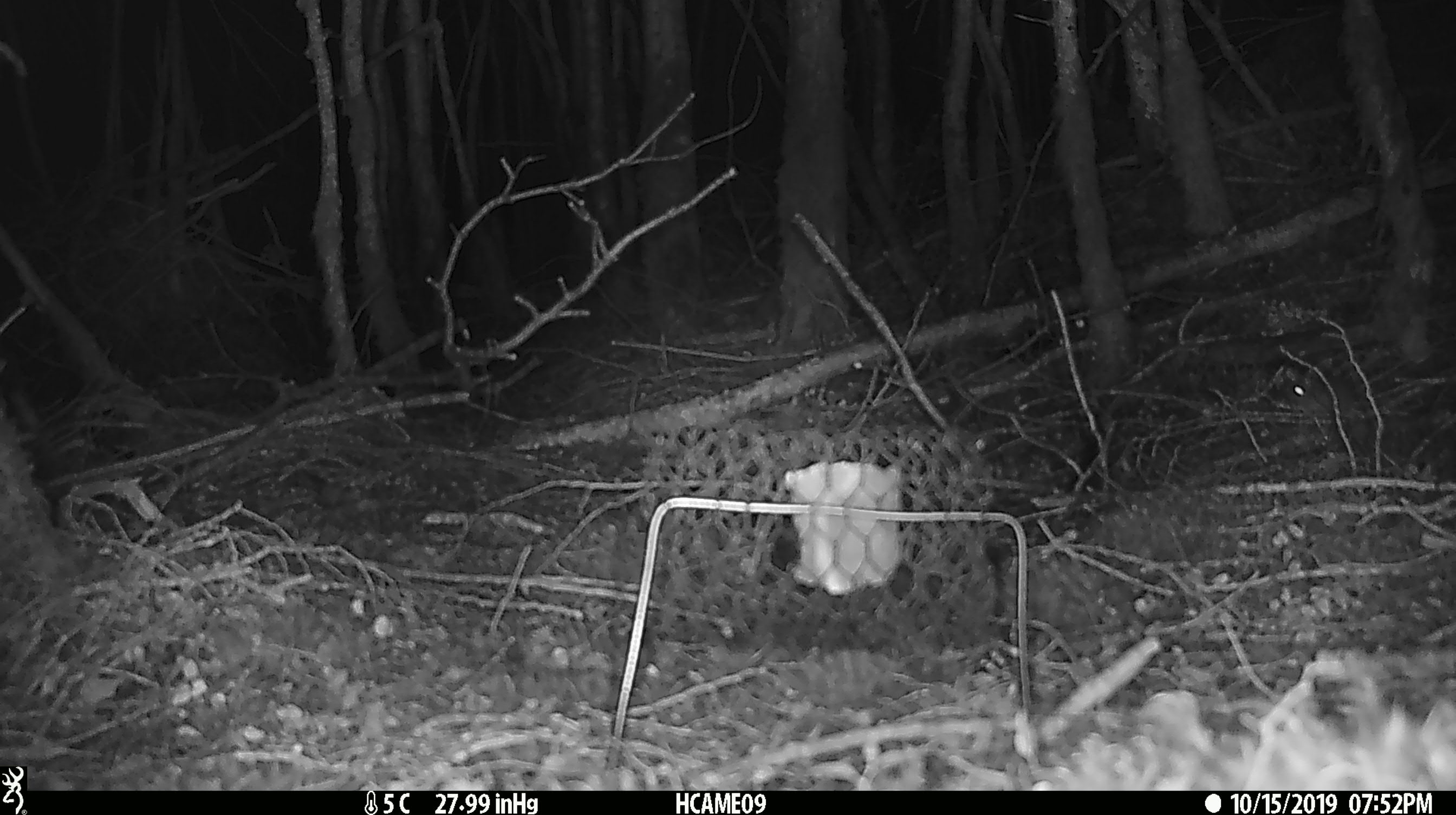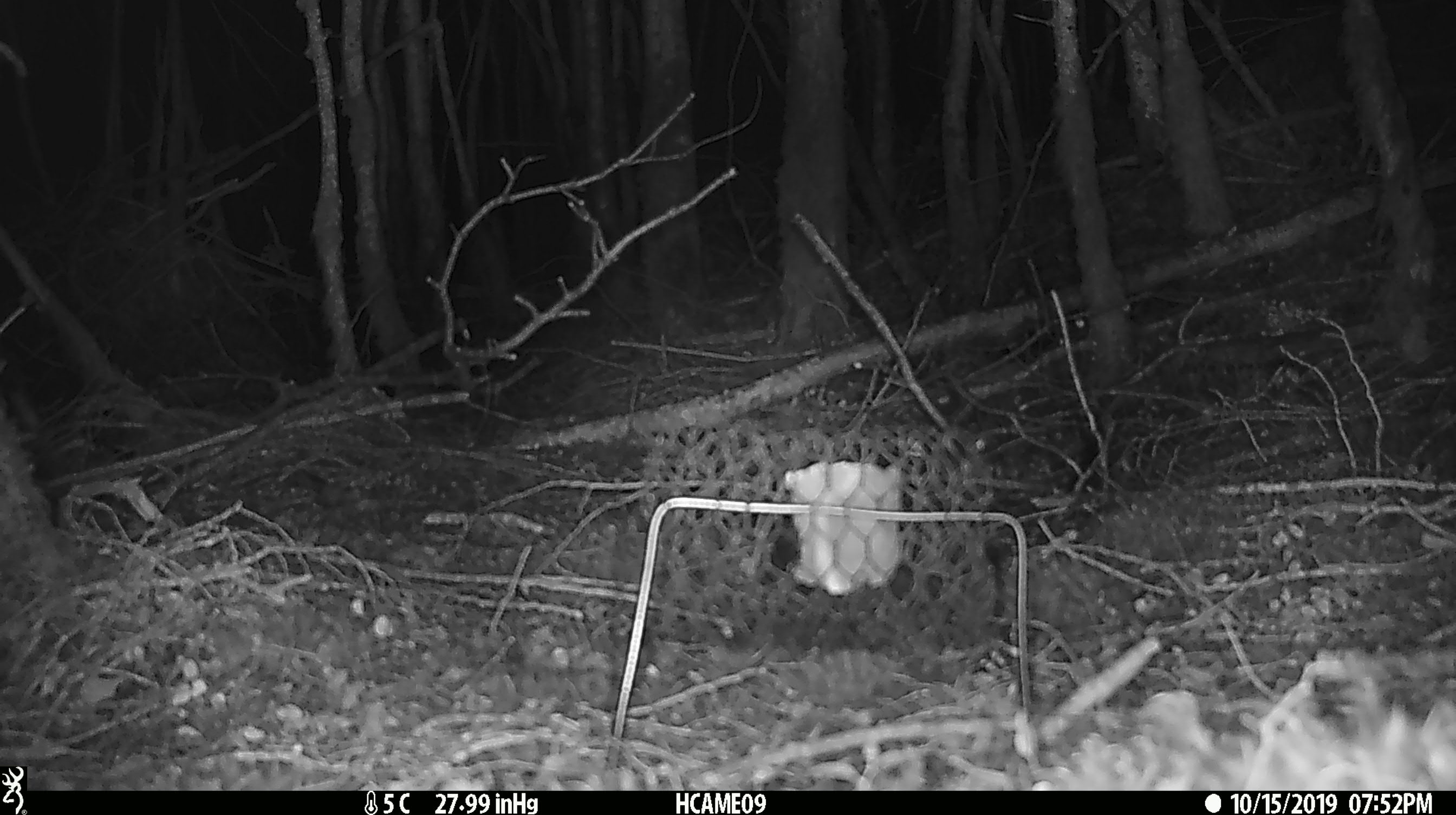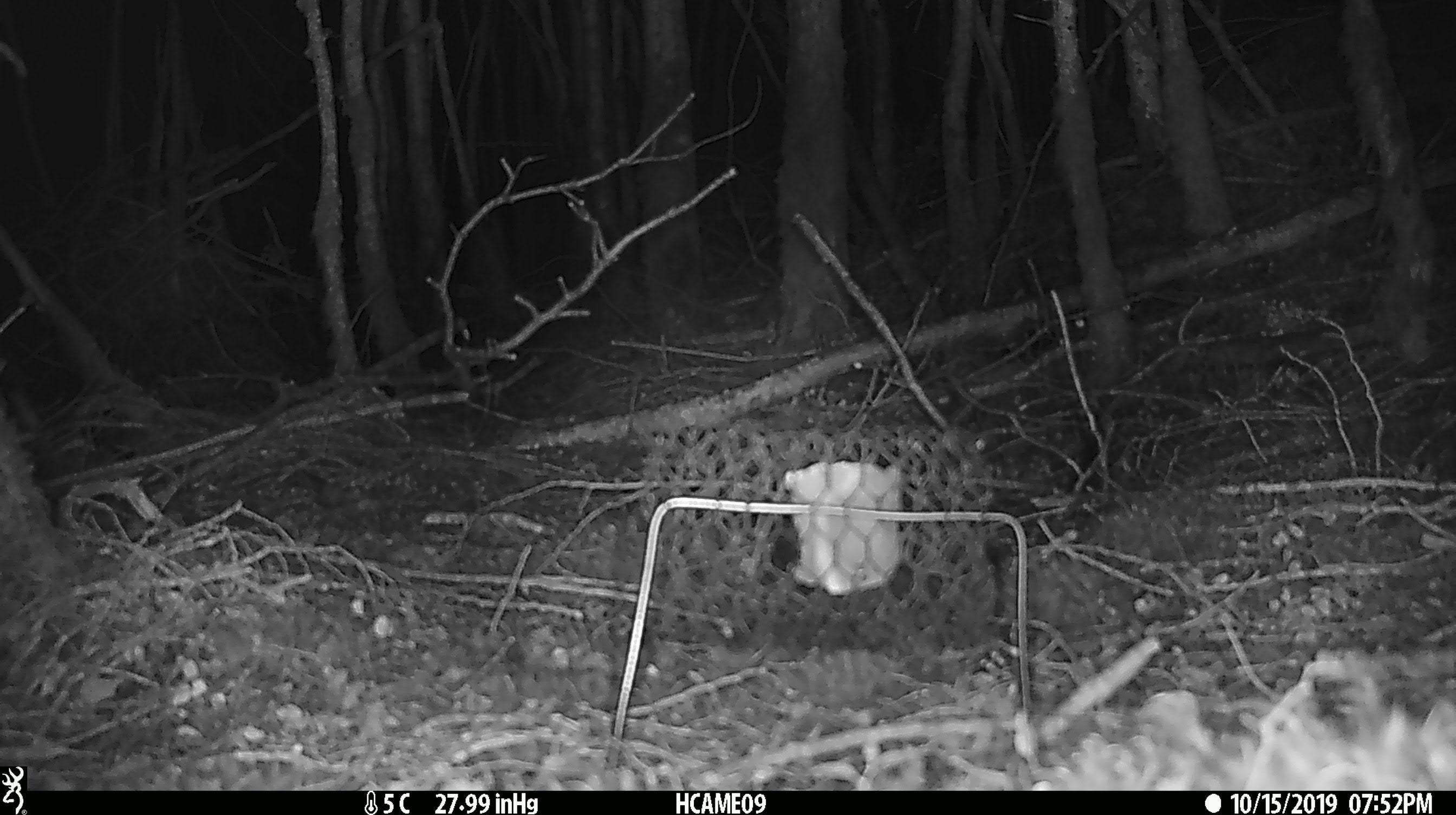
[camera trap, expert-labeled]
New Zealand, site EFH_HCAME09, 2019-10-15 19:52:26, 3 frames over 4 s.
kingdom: Animalia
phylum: Chordata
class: Mammalia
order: Rodentia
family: Muridae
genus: Mus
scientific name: Mus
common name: mouse